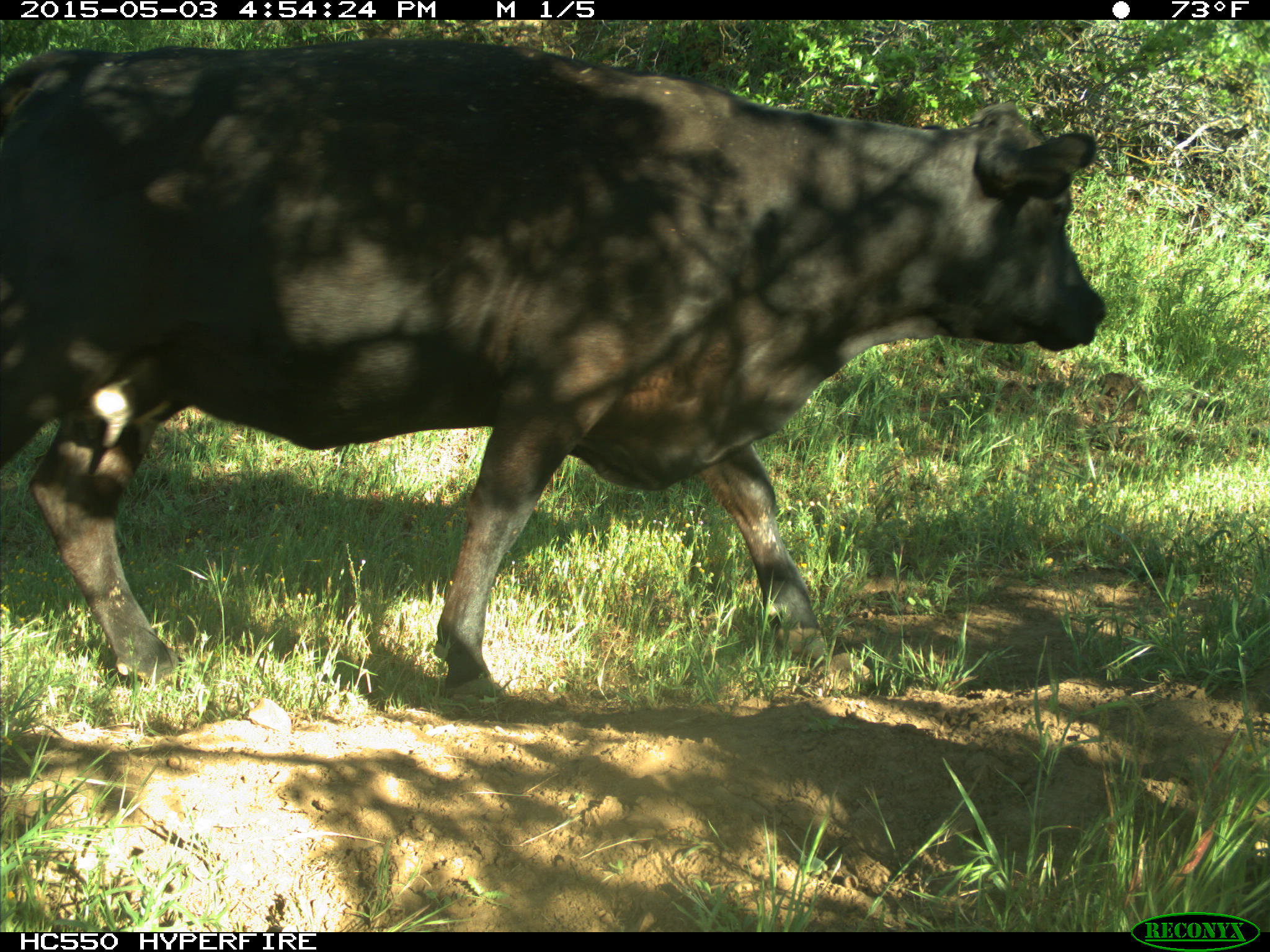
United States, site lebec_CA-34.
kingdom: Animalia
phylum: Chordata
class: Mammalia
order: Artiodactyla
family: Bovidae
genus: Bos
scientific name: Bos taurus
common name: domestic cow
Bos taurus (domestic cow).